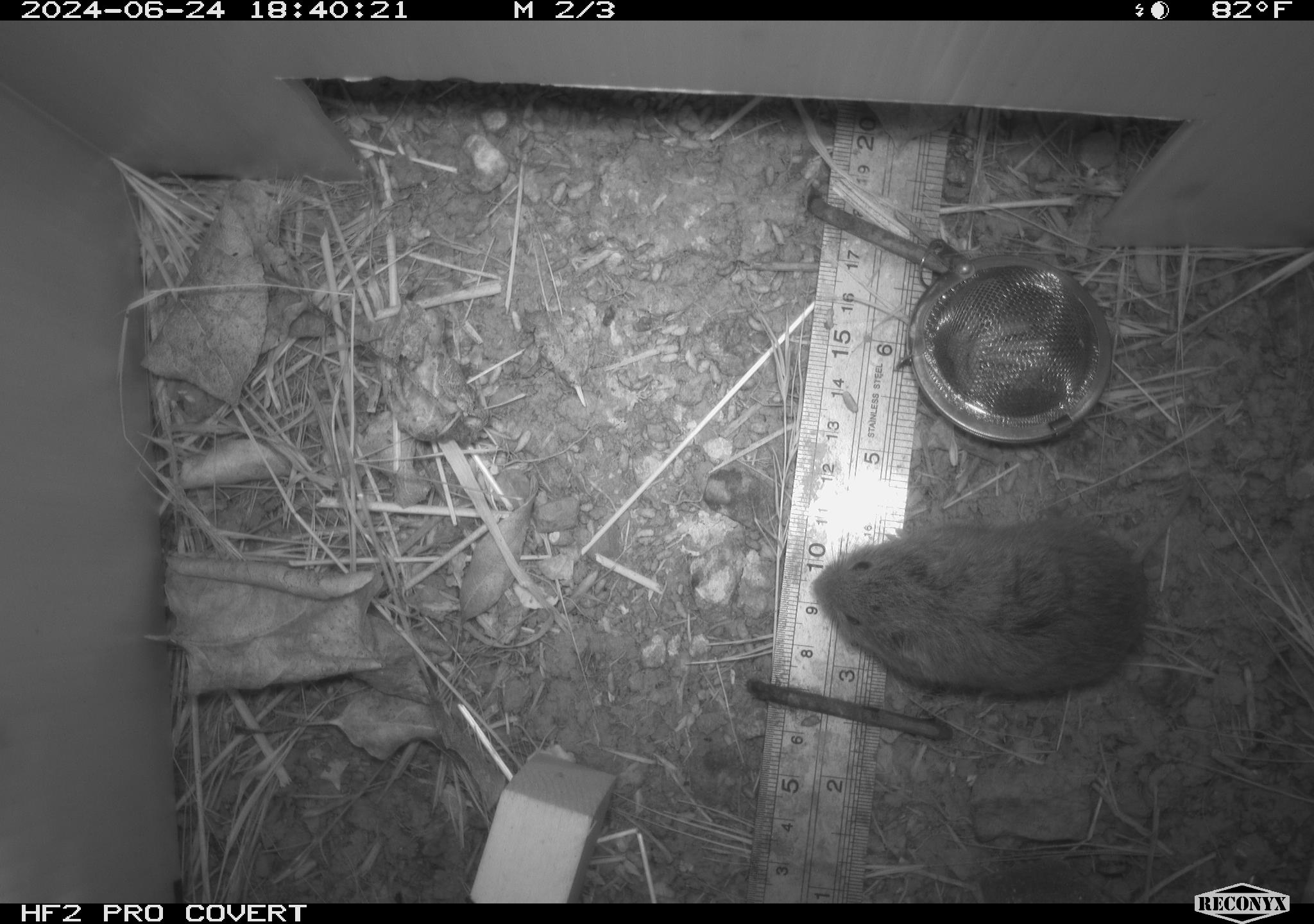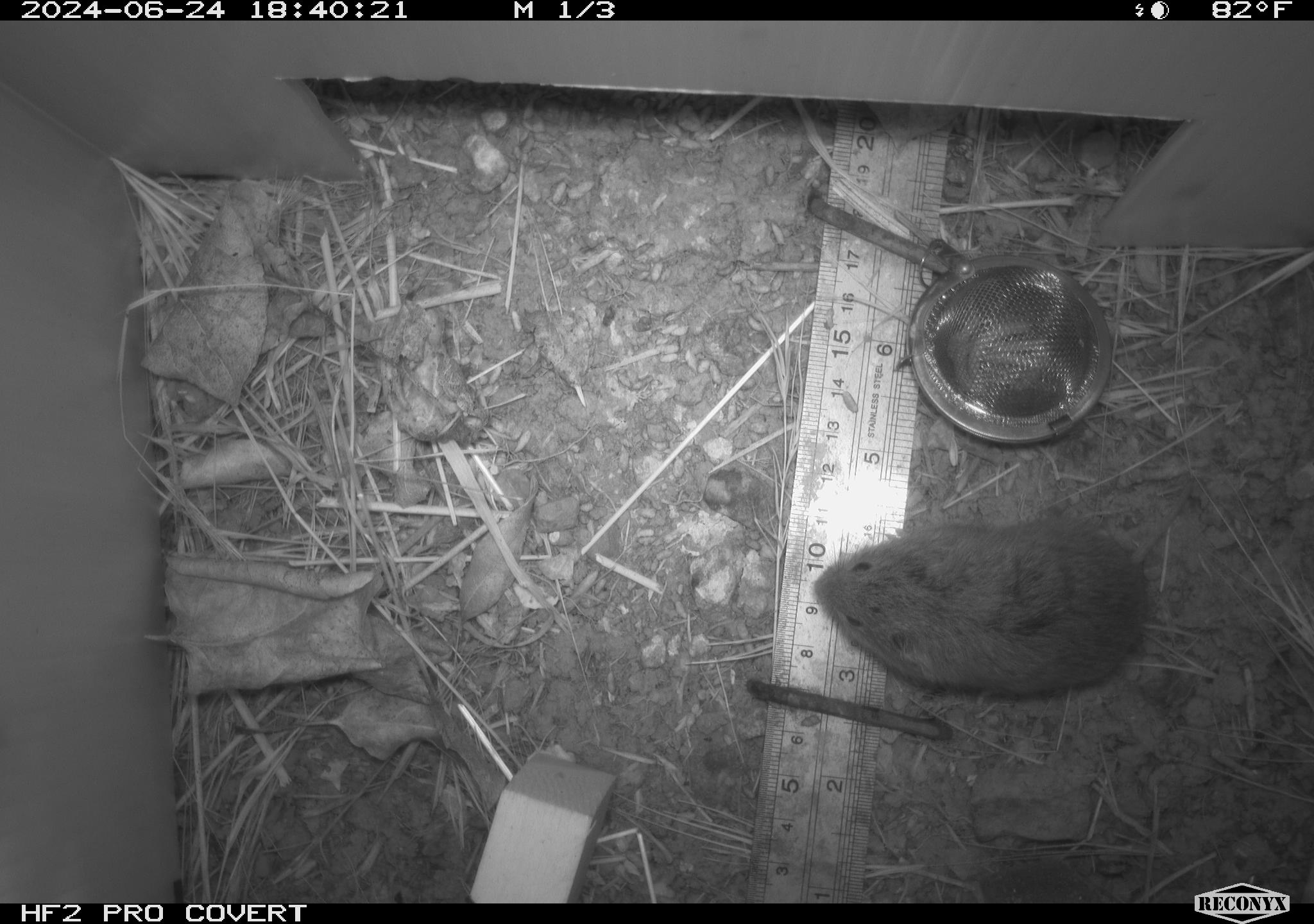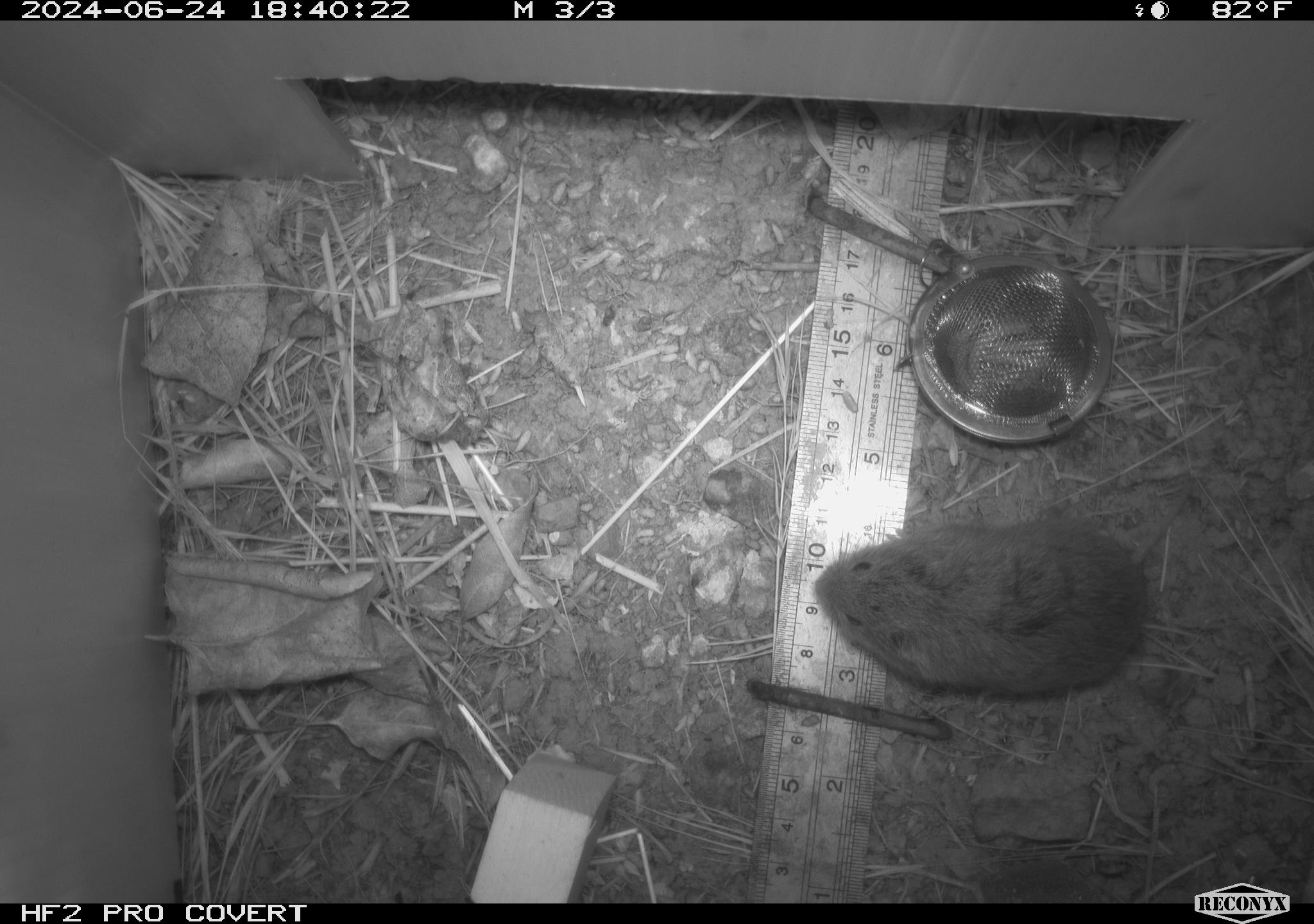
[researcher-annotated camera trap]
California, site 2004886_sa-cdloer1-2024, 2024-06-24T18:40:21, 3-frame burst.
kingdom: Animalia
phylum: Chordata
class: Mammalia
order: Rodentia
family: Cricetidae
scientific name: Arvicolinae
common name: voles, lemmings, and muskrats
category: arvicolinae subfamily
Arvicolinae subfamily (voles, lemmings, and muskrats) (Arvicolinae).